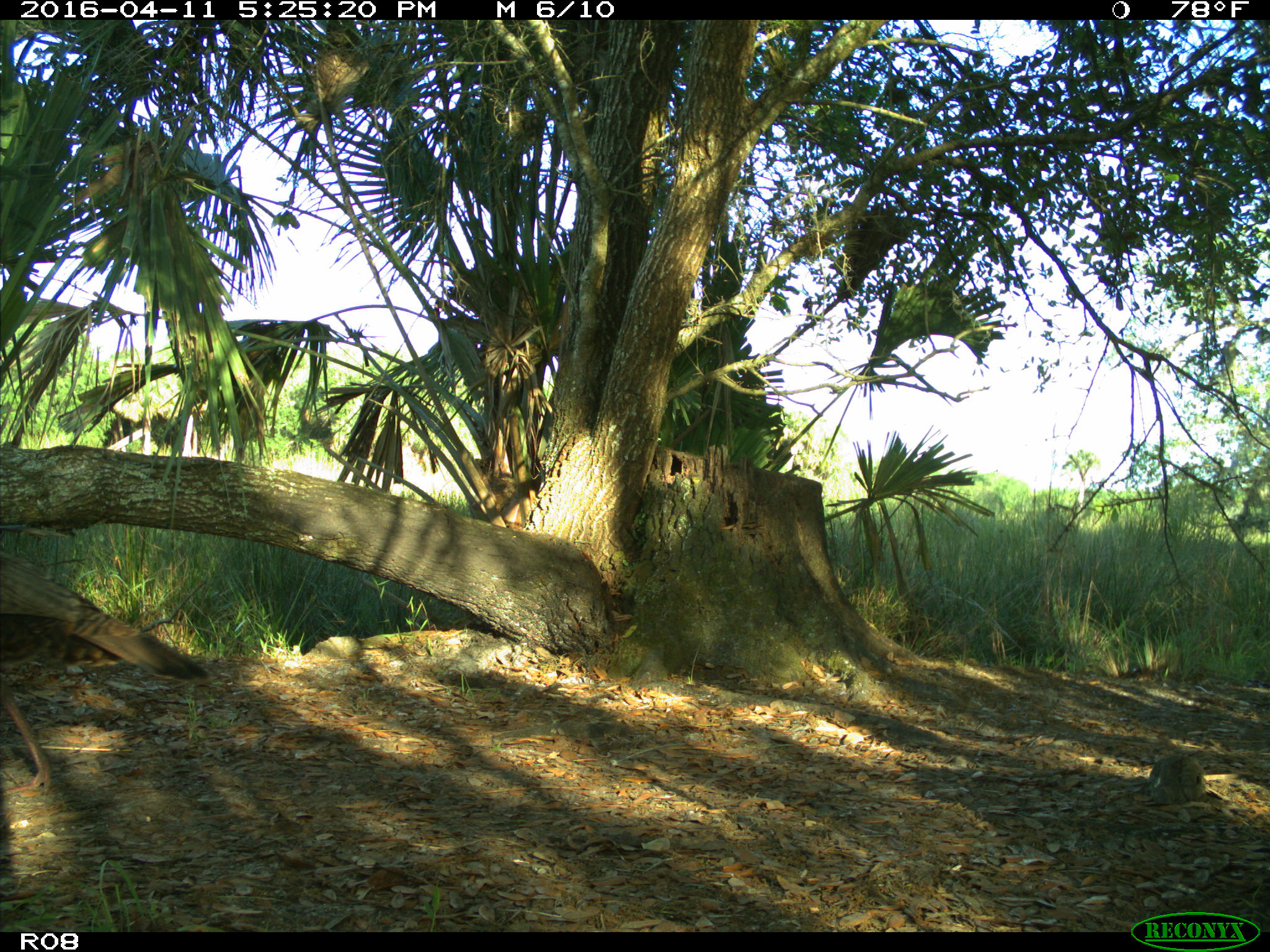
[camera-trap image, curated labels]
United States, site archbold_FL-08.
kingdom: Animalia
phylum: Chordata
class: Aves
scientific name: Aves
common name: birds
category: unidentified bird